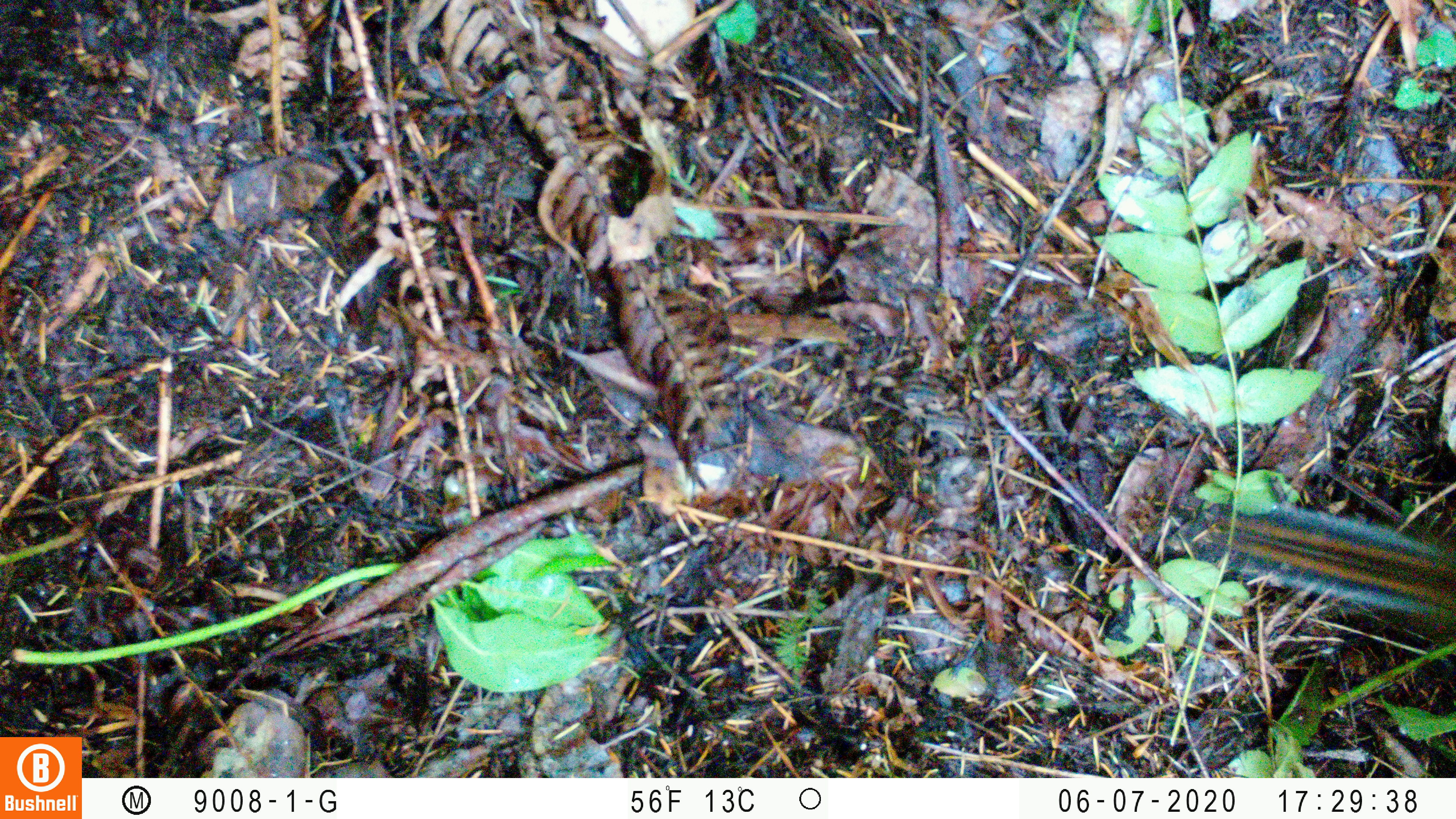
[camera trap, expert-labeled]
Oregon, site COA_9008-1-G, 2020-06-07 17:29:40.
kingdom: Animalia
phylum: Chordata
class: Mammalia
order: Rodentia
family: Sciuridae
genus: Neotamias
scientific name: Neotamias townsendii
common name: townsend's chipmunk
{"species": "townsend's chipmunk (Neotamias townsendii)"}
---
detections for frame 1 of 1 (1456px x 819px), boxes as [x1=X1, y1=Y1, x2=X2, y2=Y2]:
townsend's chipmunk: [x1=1204, y1=488, x2=1447, y2=630]